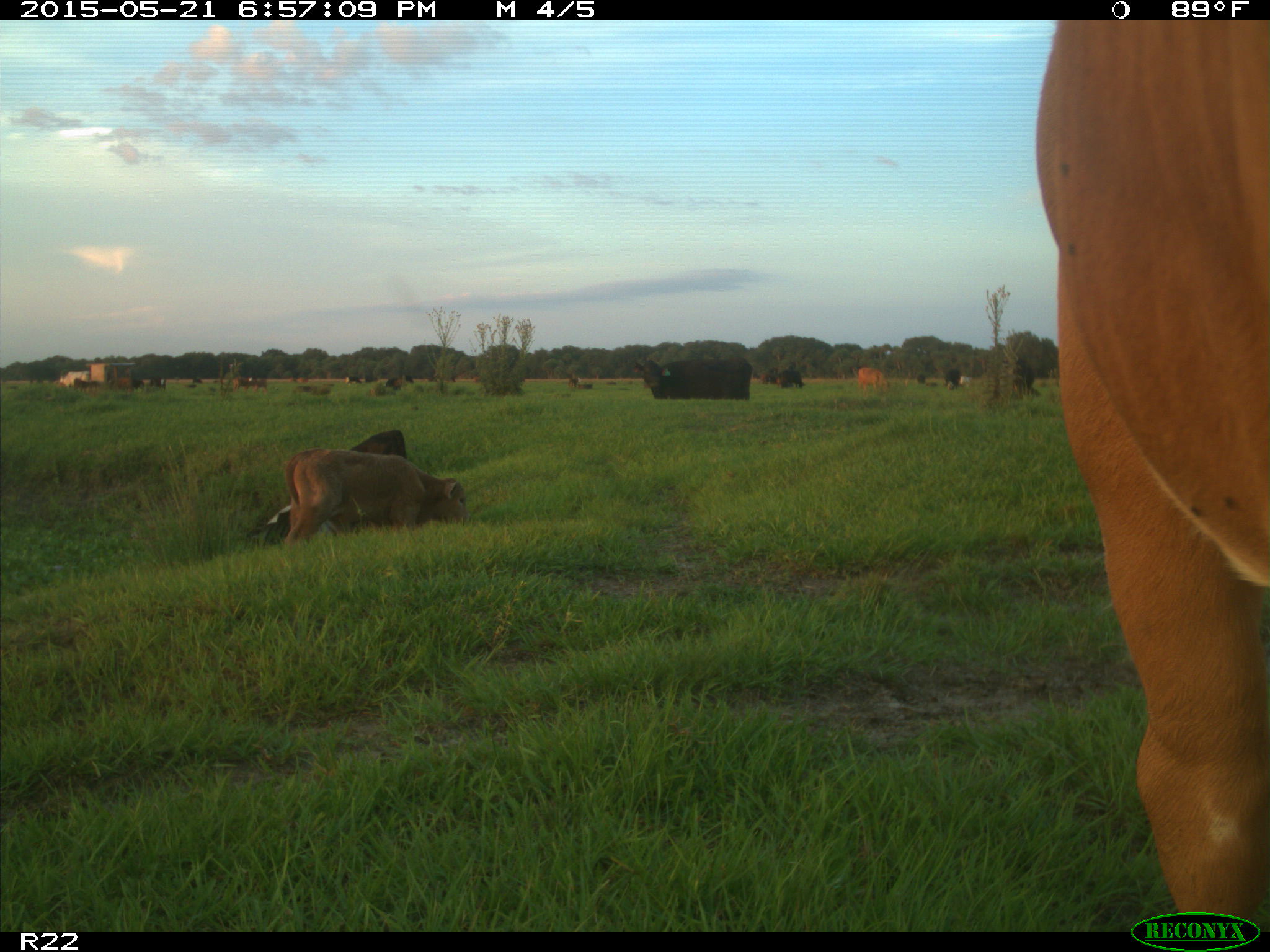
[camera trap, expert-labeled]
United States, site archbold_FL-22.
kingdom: Animalia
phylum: Chordata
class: Mammalia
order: Artiodactyla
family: Bovidae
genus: Bos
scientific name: Bos taurus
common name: domestic cow